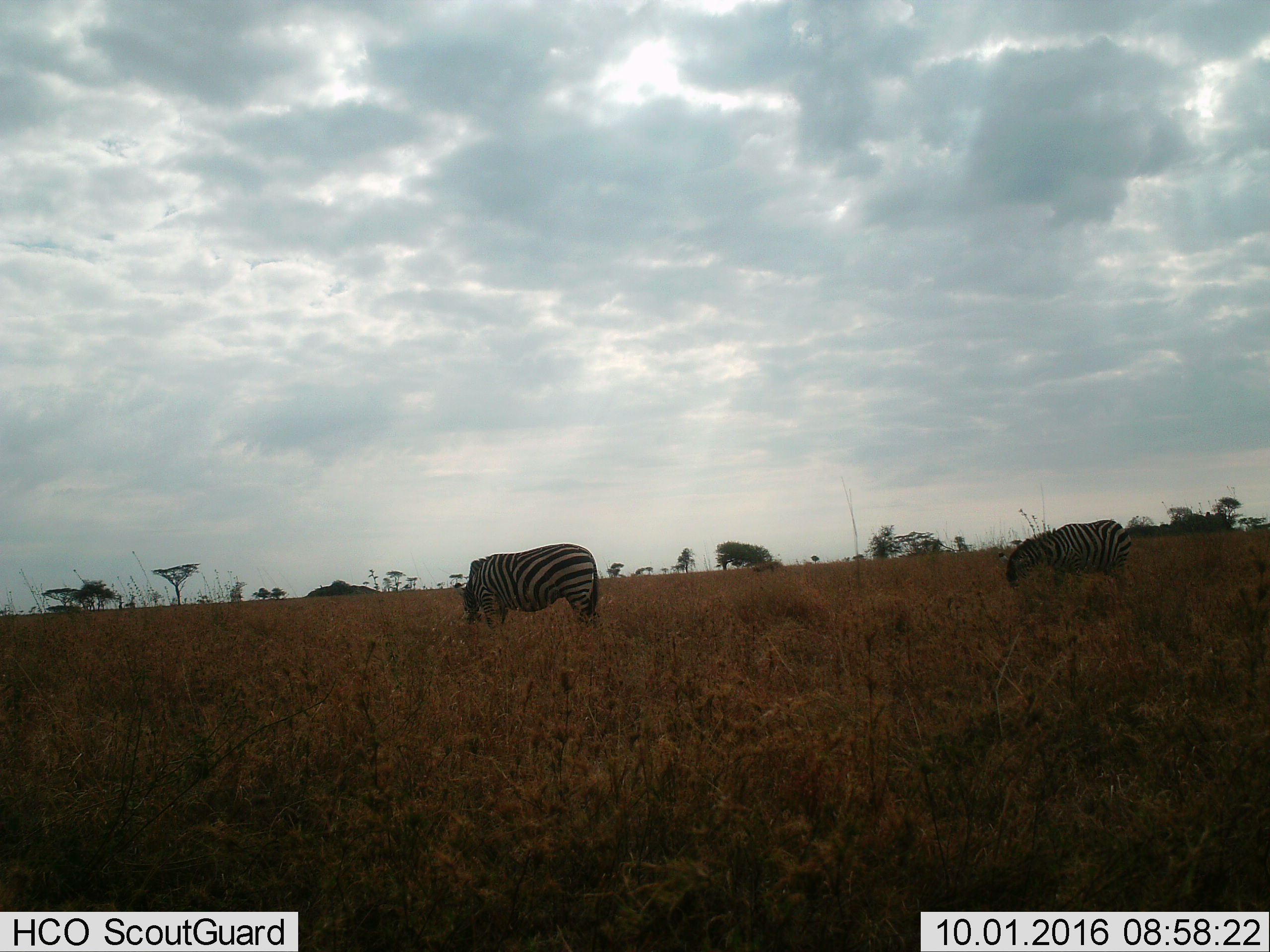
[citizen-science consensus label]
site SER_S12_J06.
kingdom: Animalia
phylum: Chordata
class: Mammalia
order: Perissodactyla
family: Equidae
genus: Equus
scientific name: Equus quagga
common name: plains zebra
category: zebraplains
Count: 2.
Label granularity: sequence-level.